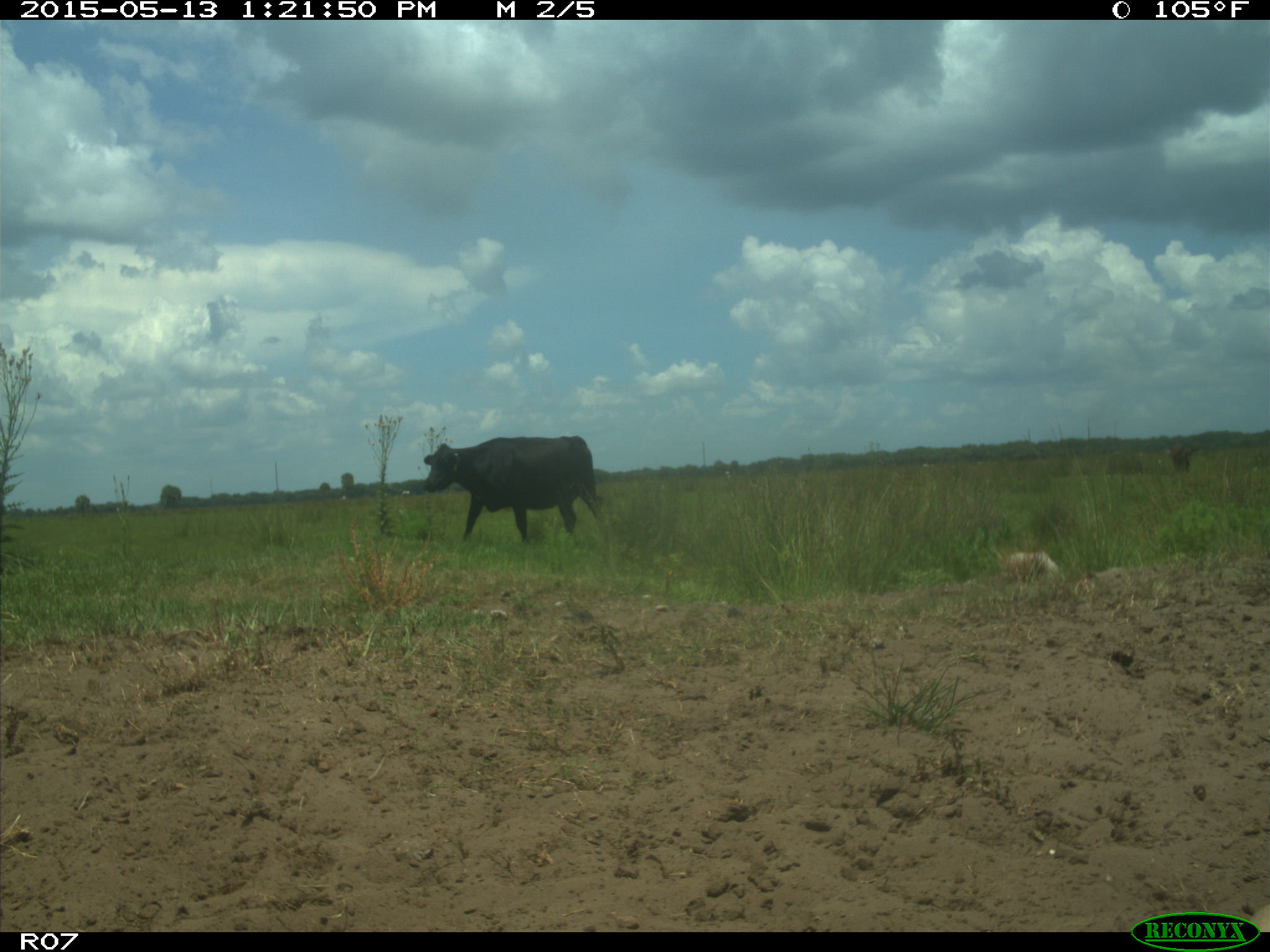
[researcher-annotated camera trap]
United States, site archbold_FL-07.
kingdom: Animalia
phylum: Chordata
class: Mammalia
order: Artiodactyla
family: Bovidae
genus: Bos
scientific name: Bos taurus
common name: domestic cow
Bos taurus (domestic cow).